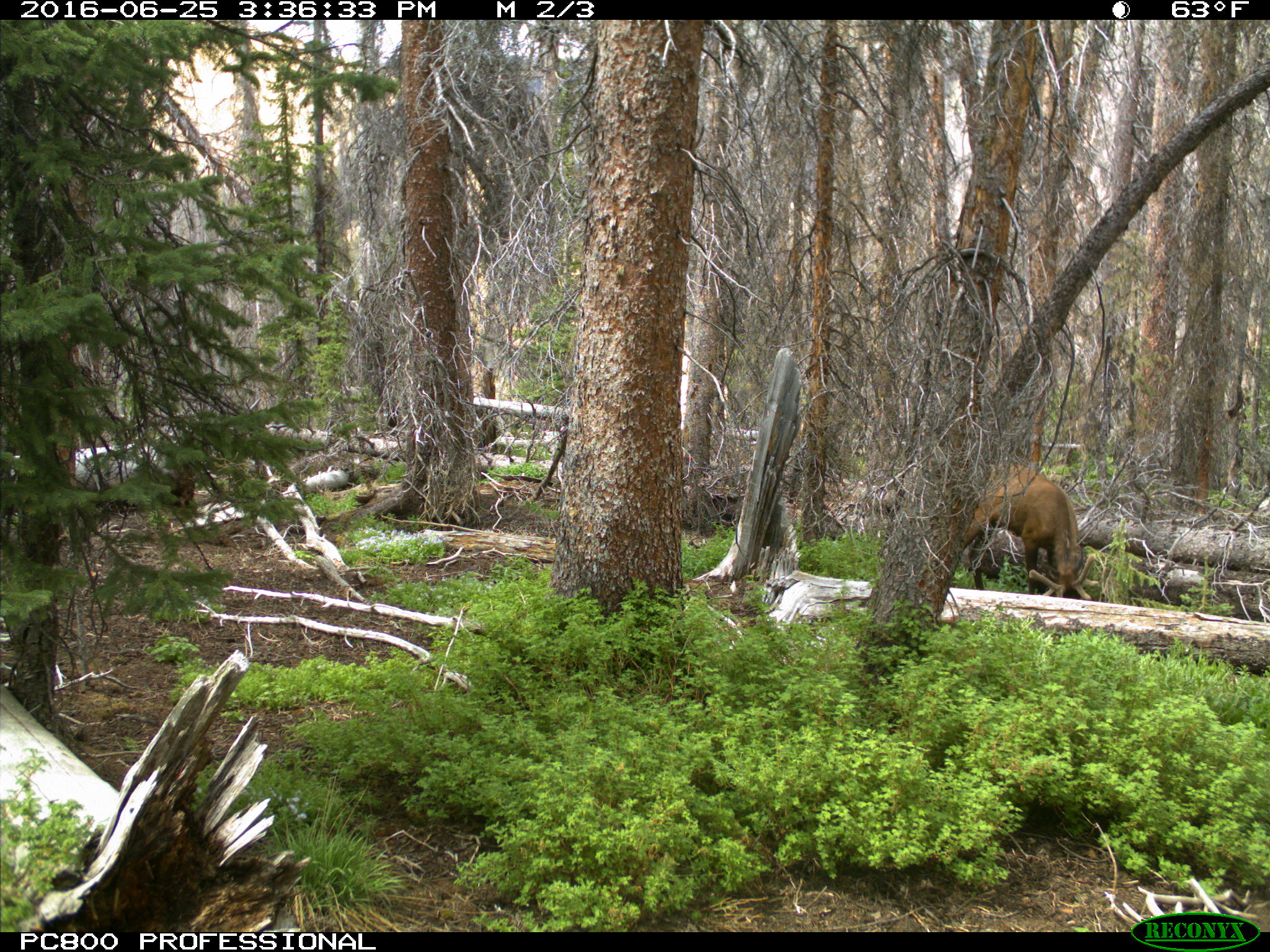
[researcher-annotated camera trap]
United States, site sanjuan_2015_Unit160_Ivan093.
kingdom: Animalia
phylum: Chordata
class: Mammalia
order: Artiodactyla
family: Cervidae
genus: Cervus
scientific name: Cervus elaphus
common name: red deer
Cervus elaphus (red deer).